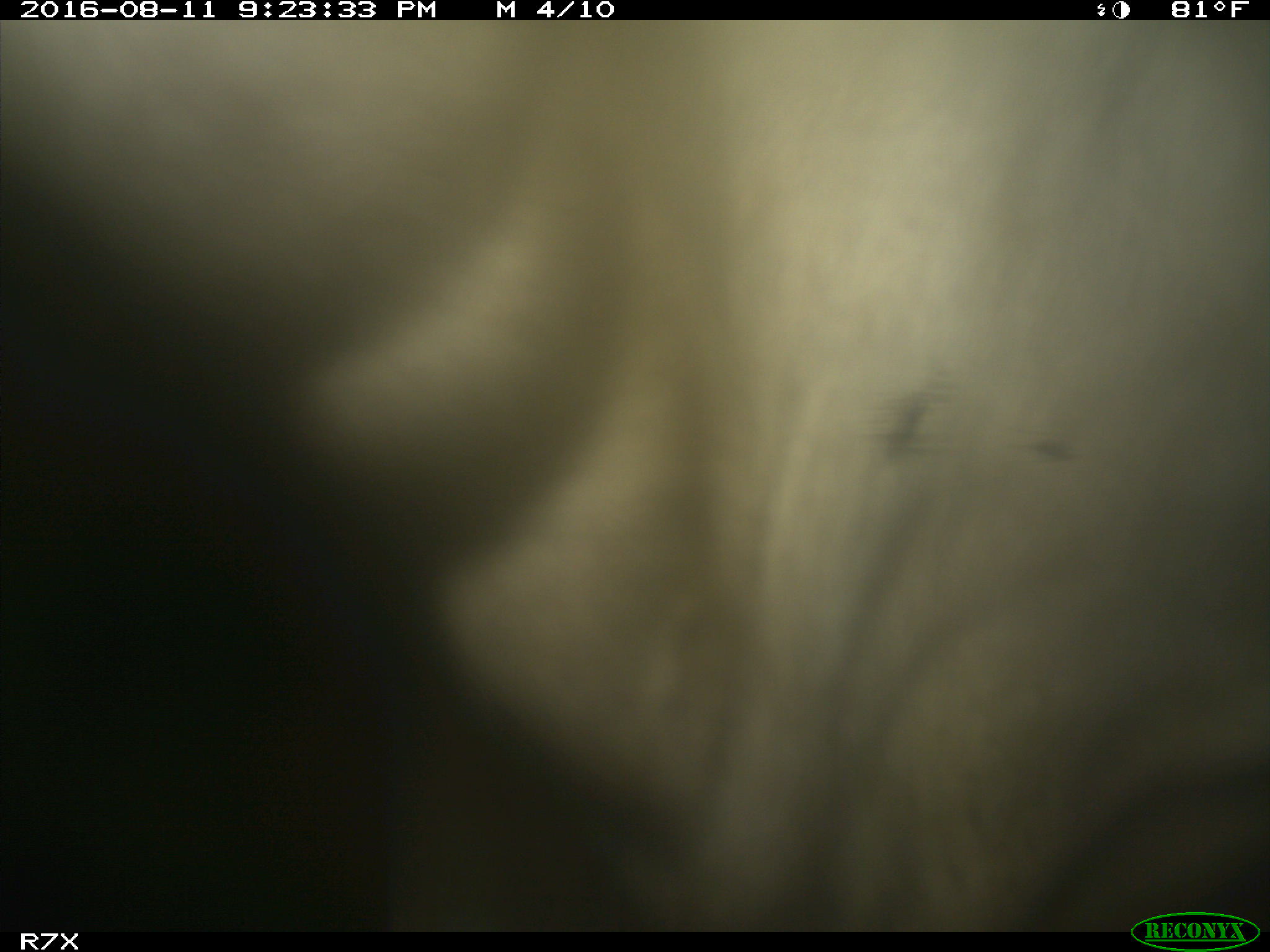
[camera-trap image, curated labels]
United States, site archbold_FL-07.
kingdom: Animalia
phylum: Chordata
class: Mammalia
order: Artiodactyla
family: Bovidae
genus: Bos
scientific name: Bos taurus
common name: domestic cow